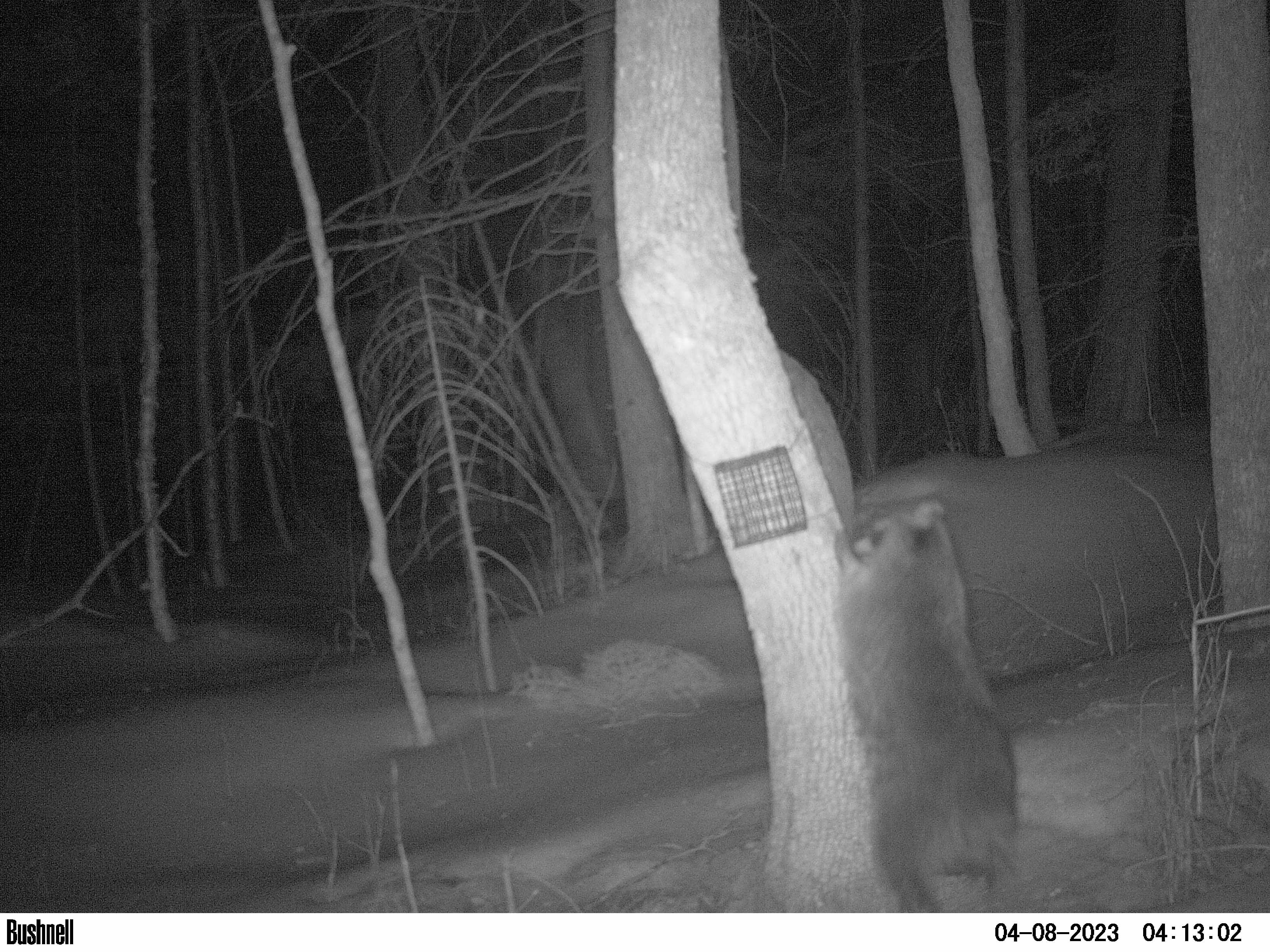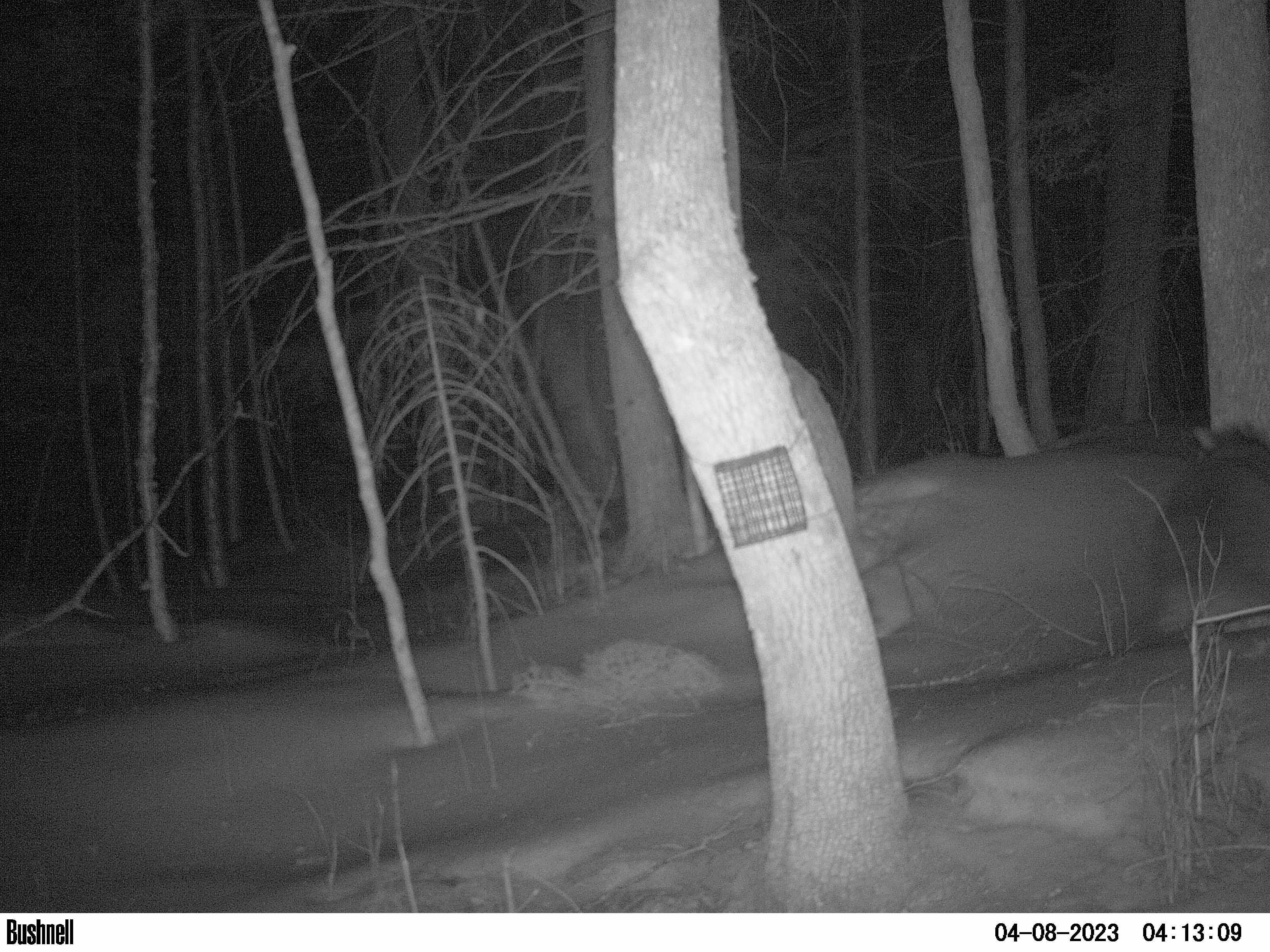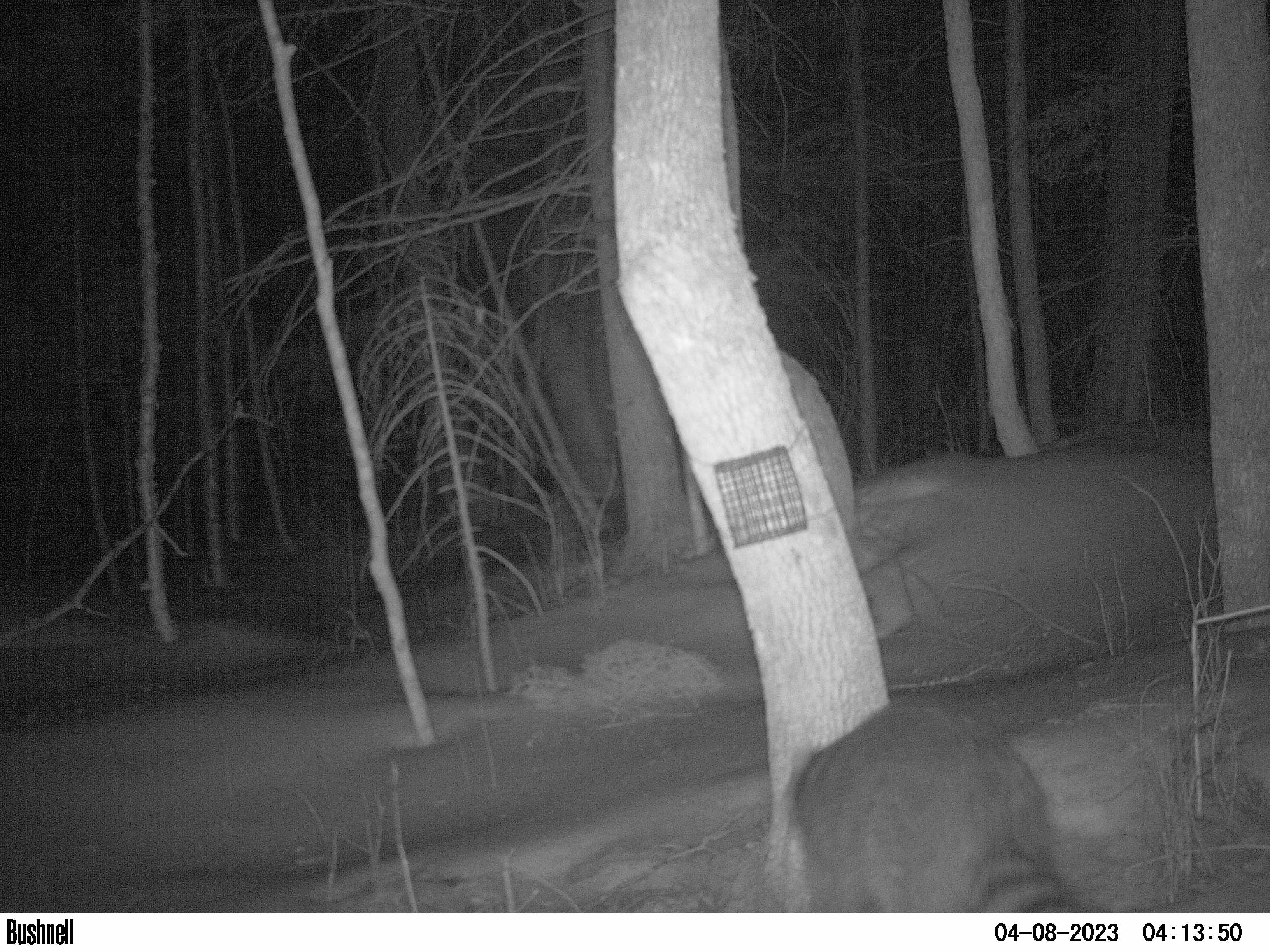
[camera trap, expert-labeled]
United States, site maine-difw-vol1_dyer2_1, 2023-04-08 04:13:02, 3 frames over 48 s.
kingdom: Animalia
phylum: Chordata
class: Mammalia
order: Carnivora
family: Procyonidae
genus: Procyon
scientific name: Procyon lotor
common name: raccoon